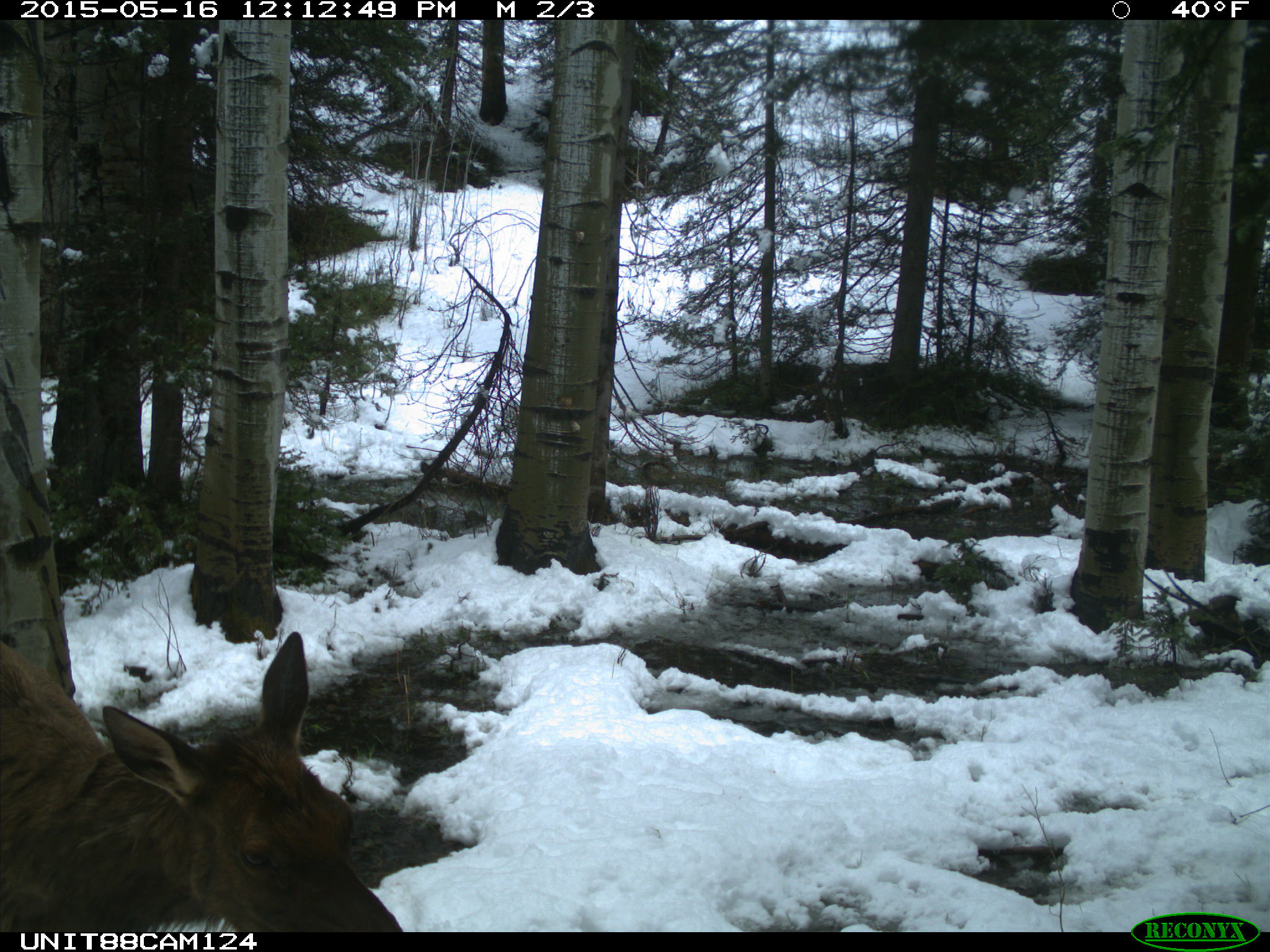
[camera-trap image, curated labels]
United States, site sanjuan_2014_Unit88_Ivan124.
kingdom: Animalia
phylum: Chordata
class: Mammalia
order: Artiodactyla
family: Cervidae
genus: Cervus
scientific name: Cervus elaphus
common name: red deer